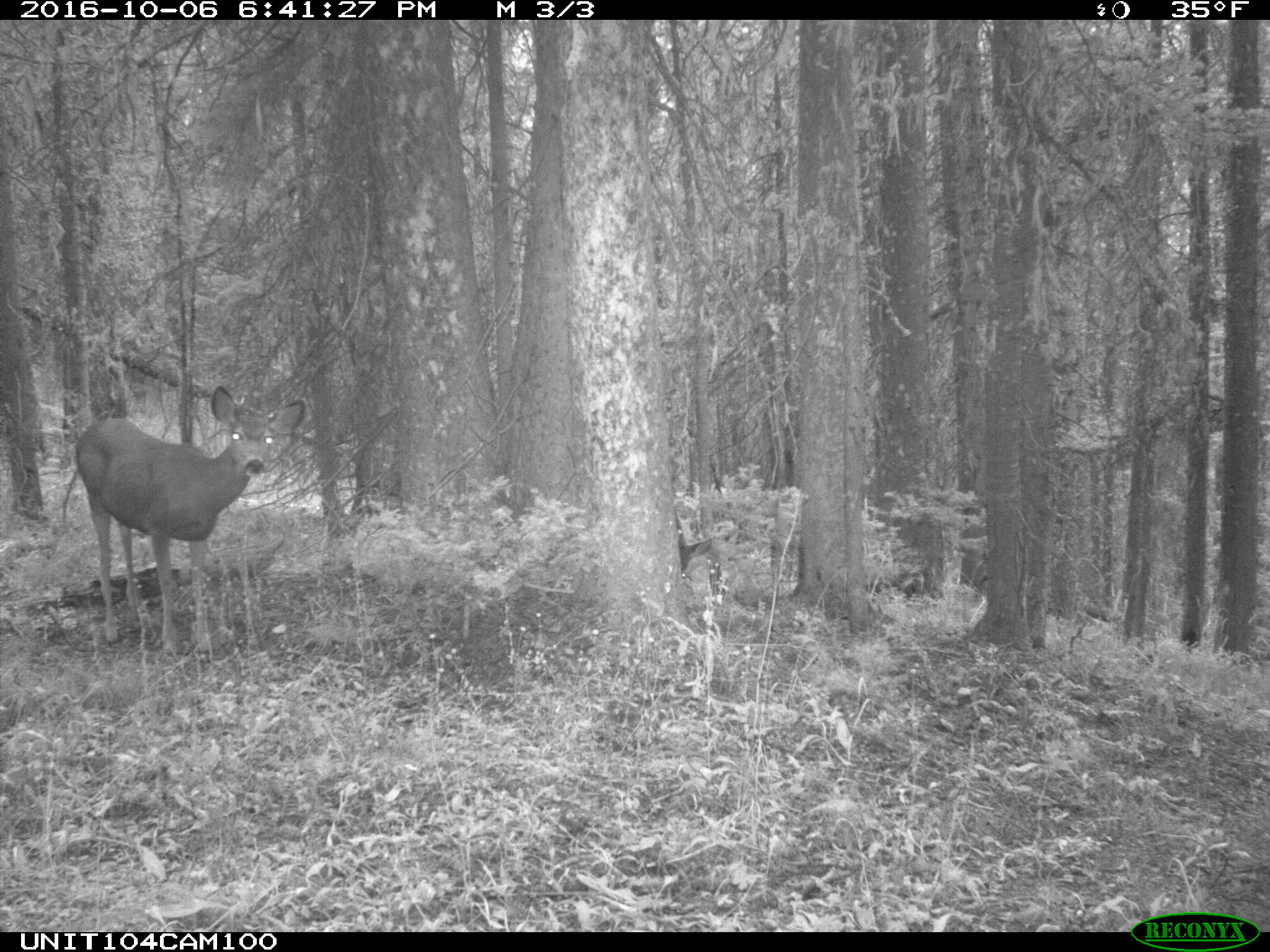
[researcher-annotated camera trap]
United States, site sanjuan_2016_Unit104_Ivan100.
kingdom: Animalia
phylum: Chordata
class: Mammalia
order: Artiodactyla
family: Cervidae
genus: Odocoileus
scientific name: Odocoileus hemionus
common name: mule deer